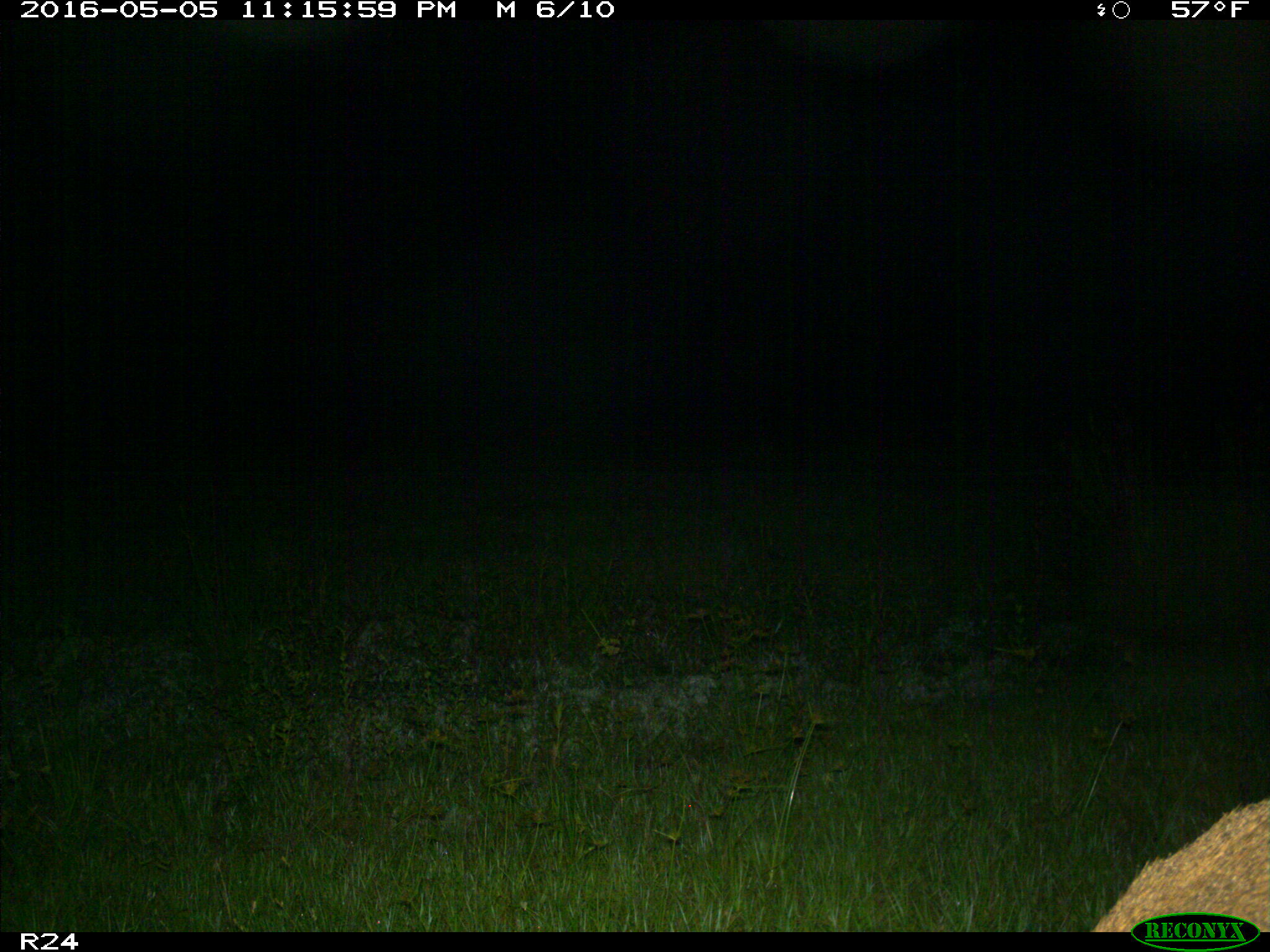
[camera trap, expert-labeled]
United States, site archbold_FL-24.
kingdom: Animalia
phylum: Chordata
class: Mammalia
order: Carnivora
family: Canidae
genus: Canis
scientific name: Canis latrans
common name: coyote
Canis latrans (coyote).